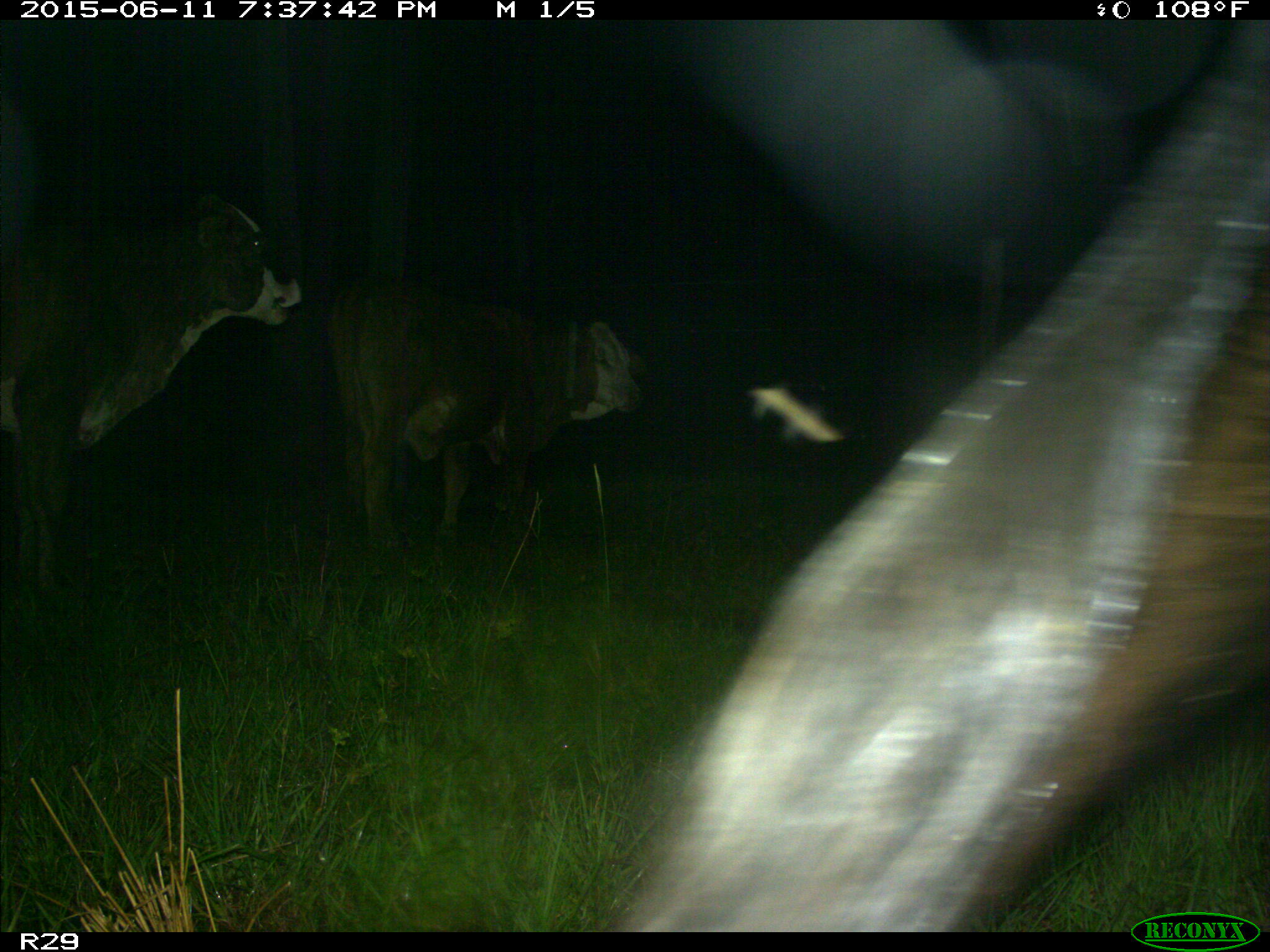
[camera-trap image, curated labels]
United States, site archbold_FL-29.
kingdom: Animalia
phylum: Chordata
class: Mammalia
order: Artiodactyla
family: Bovidae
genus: Bos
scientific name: Bos taurus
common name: domestic cow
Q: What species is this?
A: Bos taurus (domestic cow).